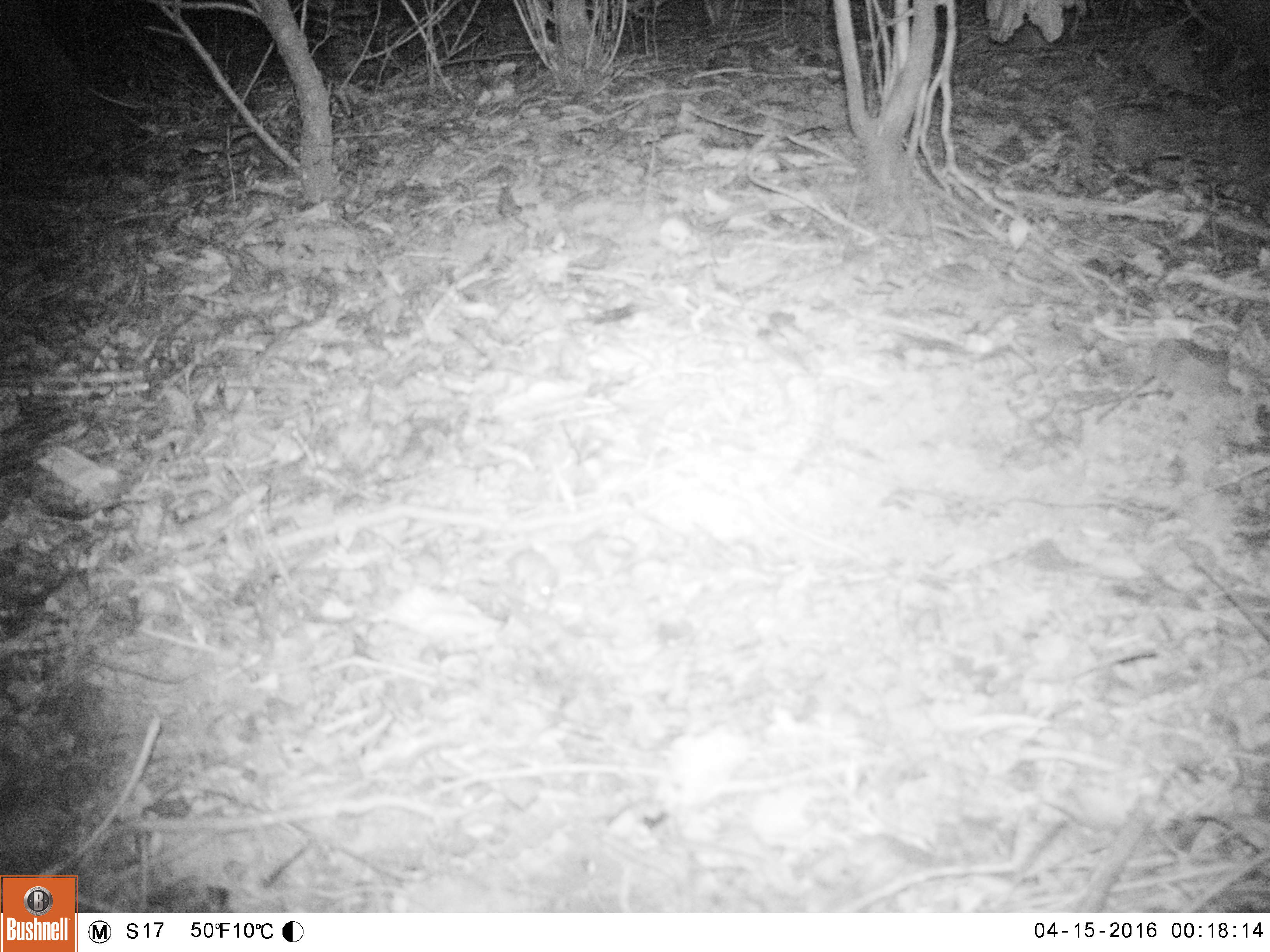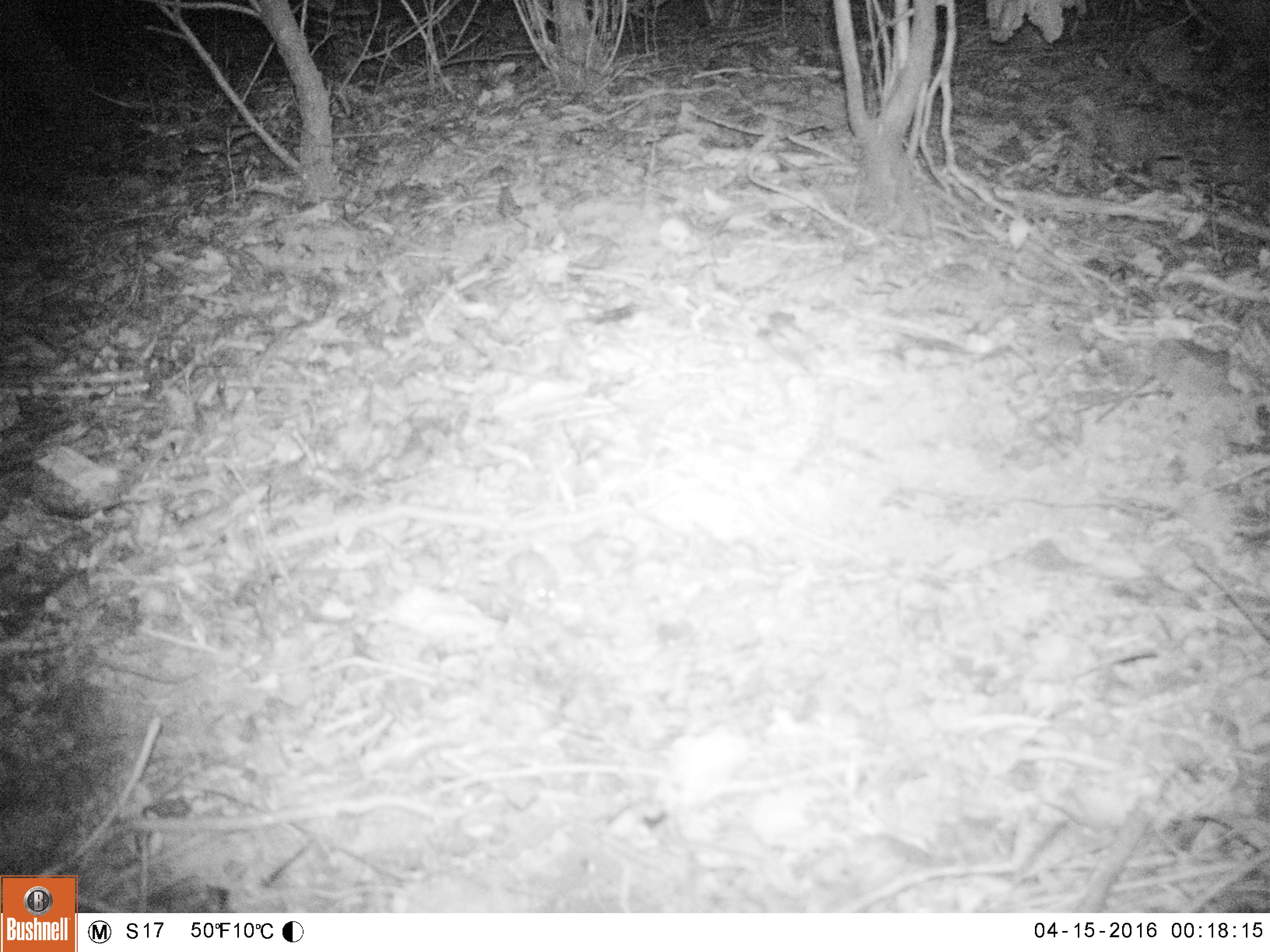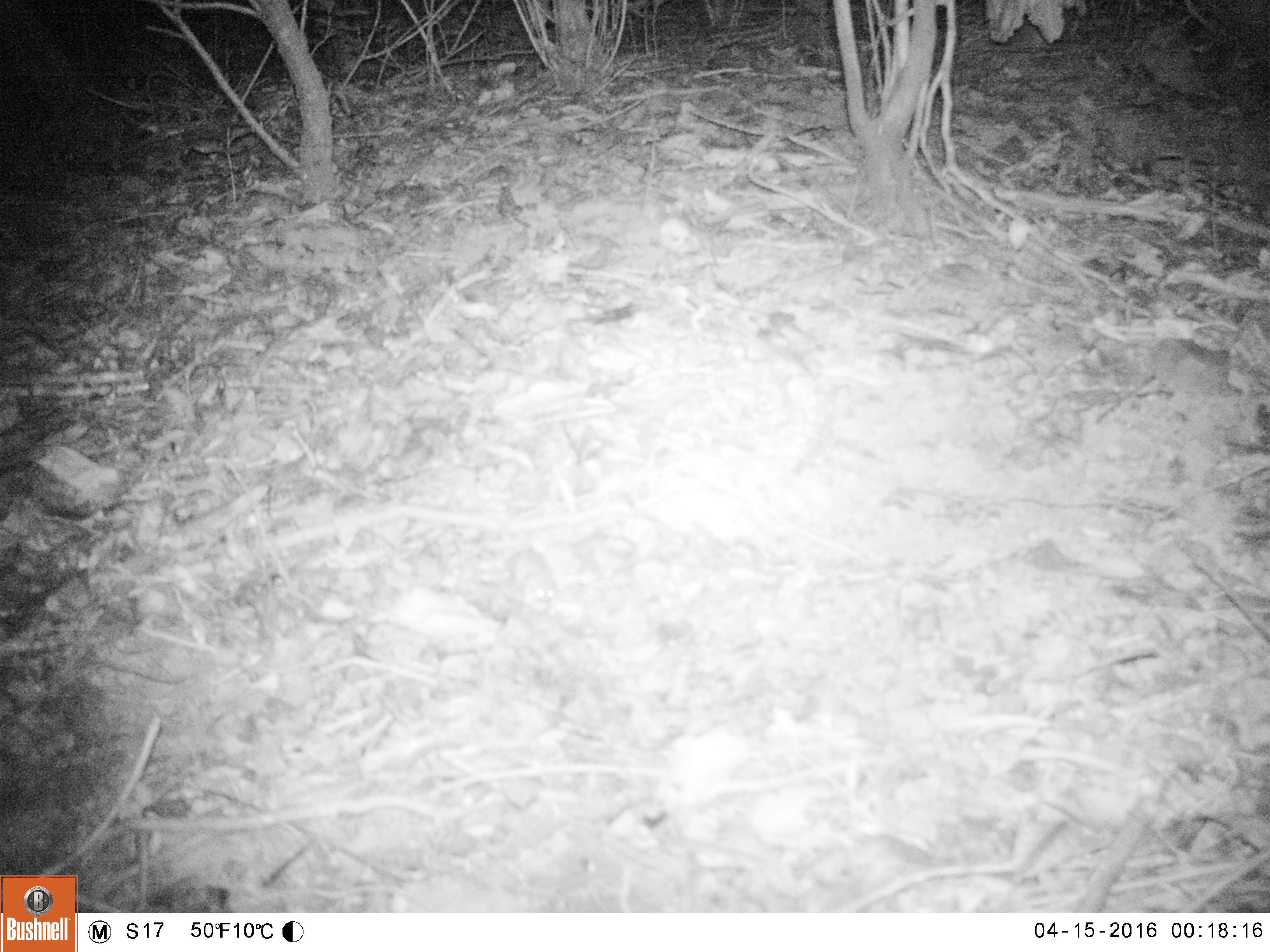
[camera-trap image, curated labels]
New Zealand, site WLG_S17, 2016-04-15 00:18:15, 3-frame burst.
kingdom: Animalia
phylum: Chordata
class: Mammalia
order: Rodentia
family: Muridae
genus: Mus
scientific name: Mus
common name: mouse